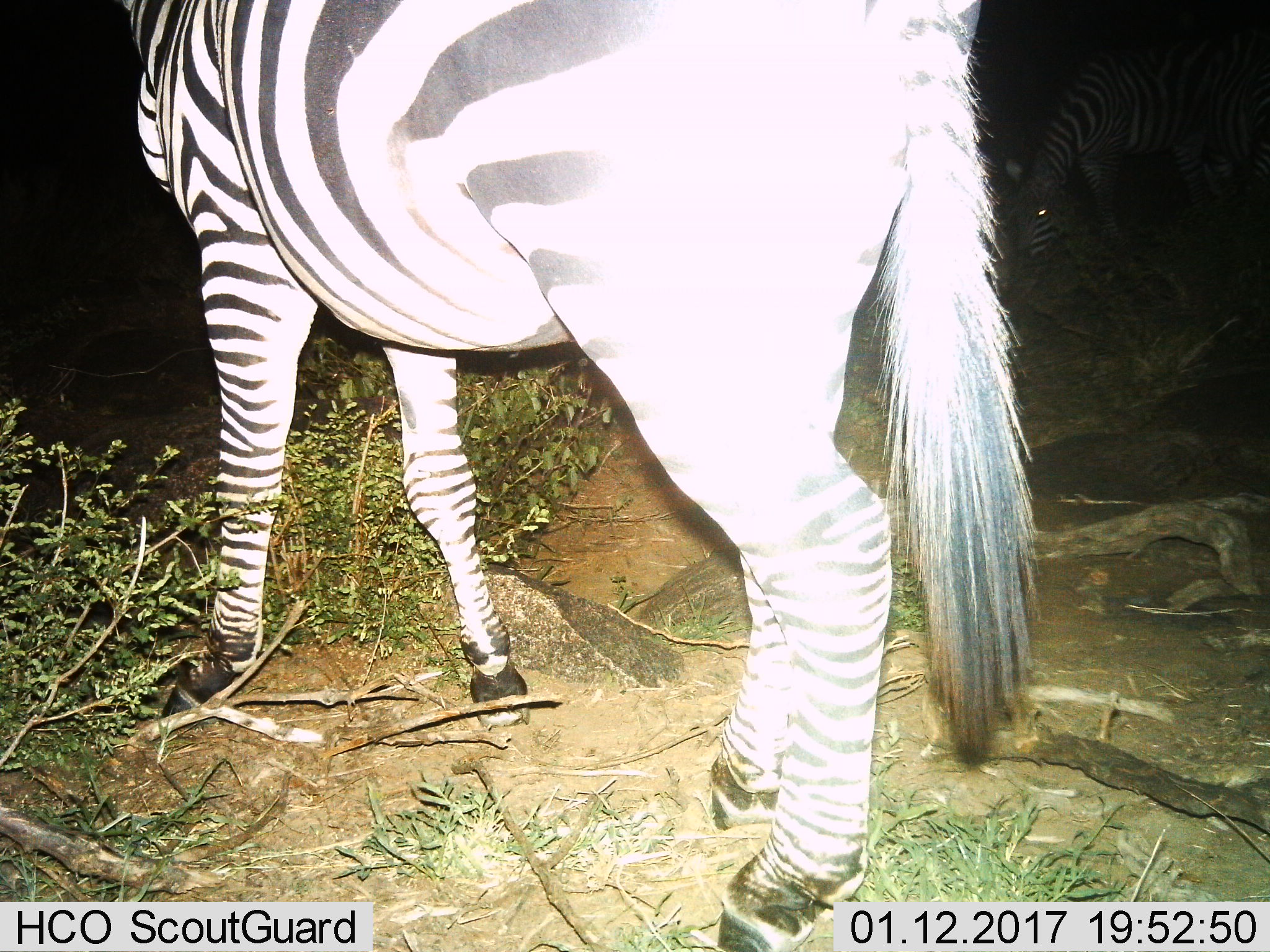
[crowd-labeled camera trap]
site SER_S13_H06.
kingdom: Animalia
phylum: Chordata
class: Mammalia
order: Perissodactyla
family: Equidae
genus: Equus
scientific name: Equus quagga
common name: plains zebra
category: zebraplains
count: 2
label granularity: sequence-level